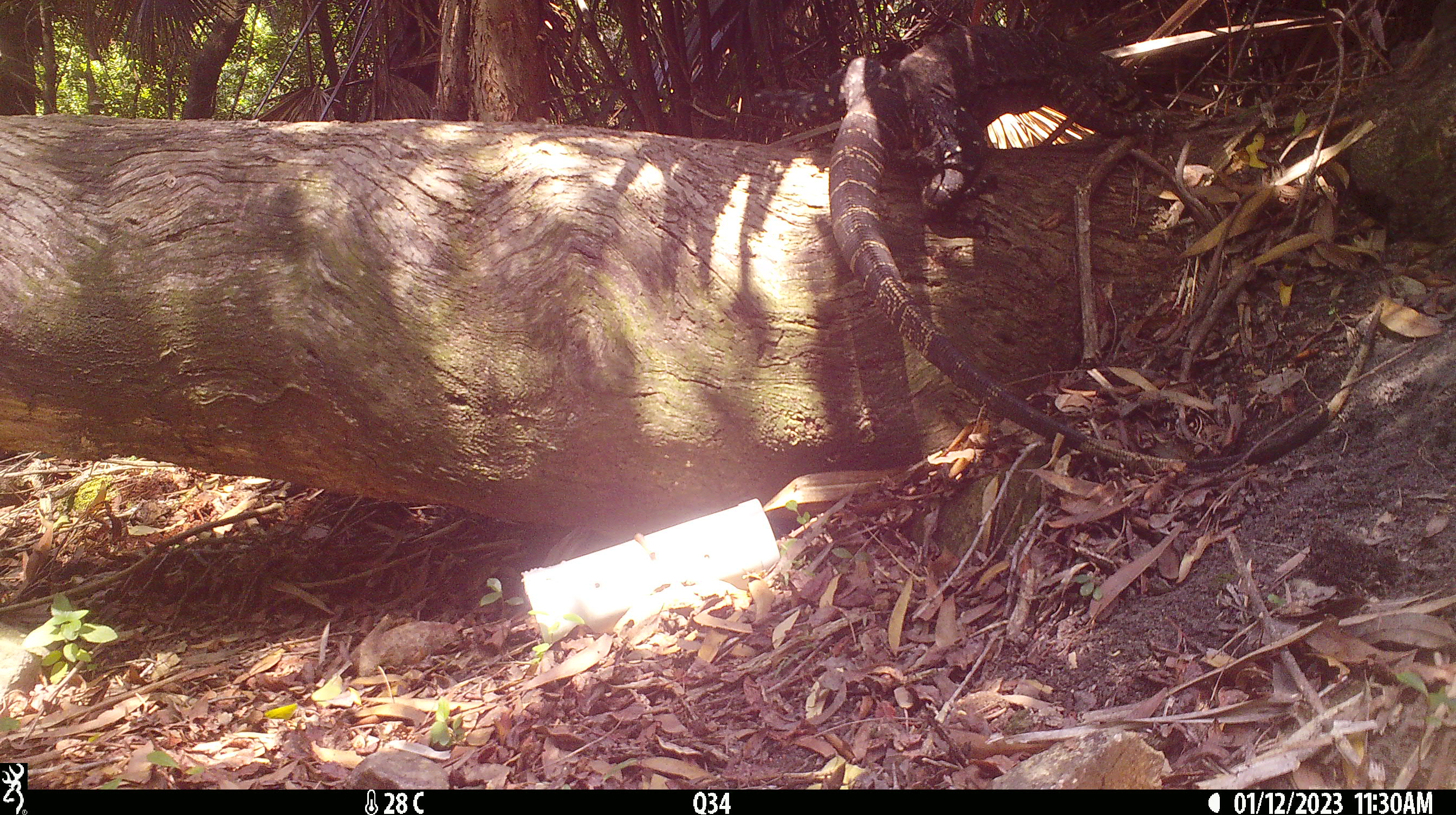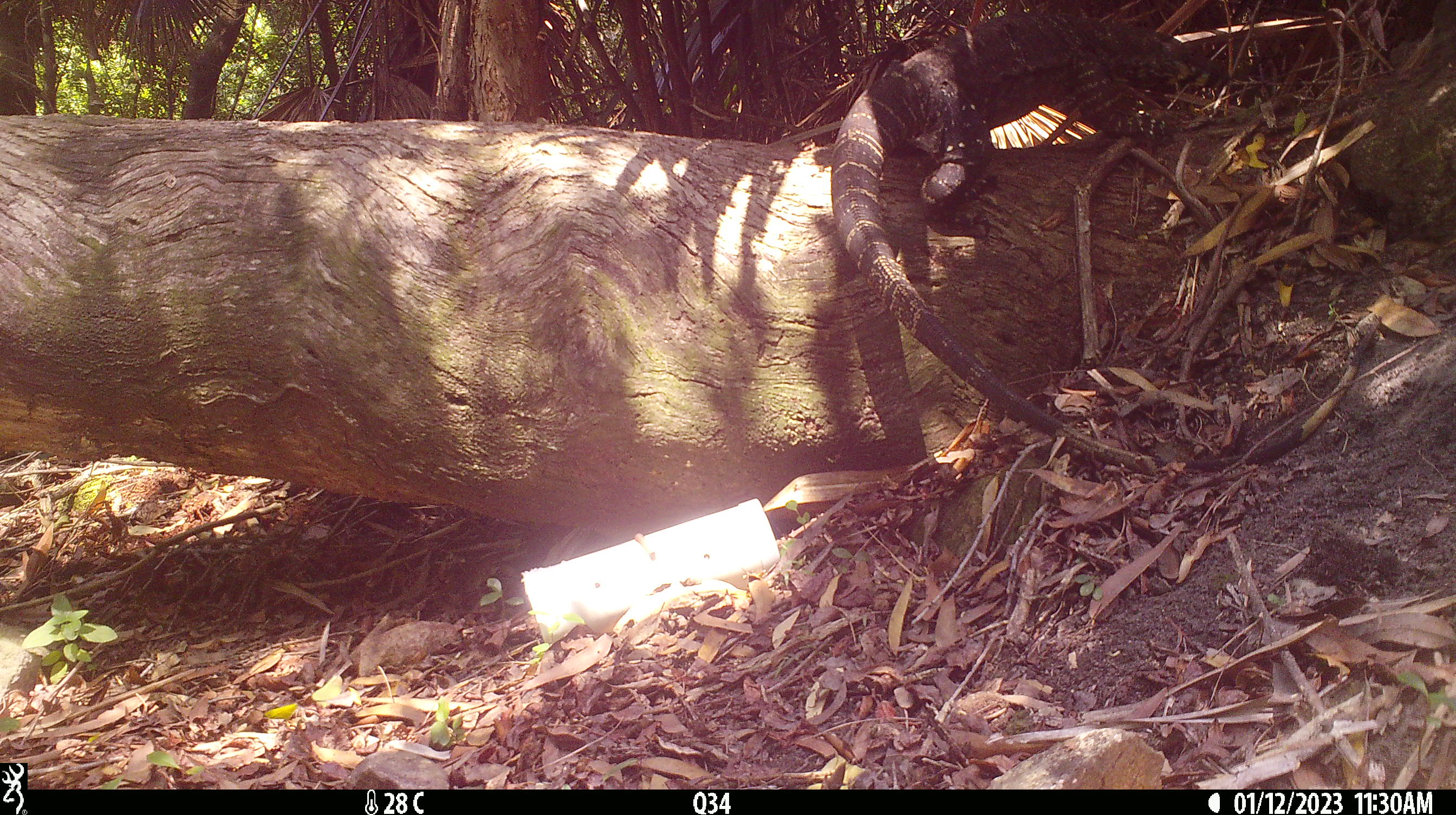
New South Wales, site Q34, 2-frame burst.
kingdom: Animalia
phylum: Chordata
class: Reptilia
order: Squamata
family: Varanidae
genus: Varanus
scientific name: Varanus varius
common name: lace monitor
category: goanna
Goanna (lace monitor) (Varanus varius).